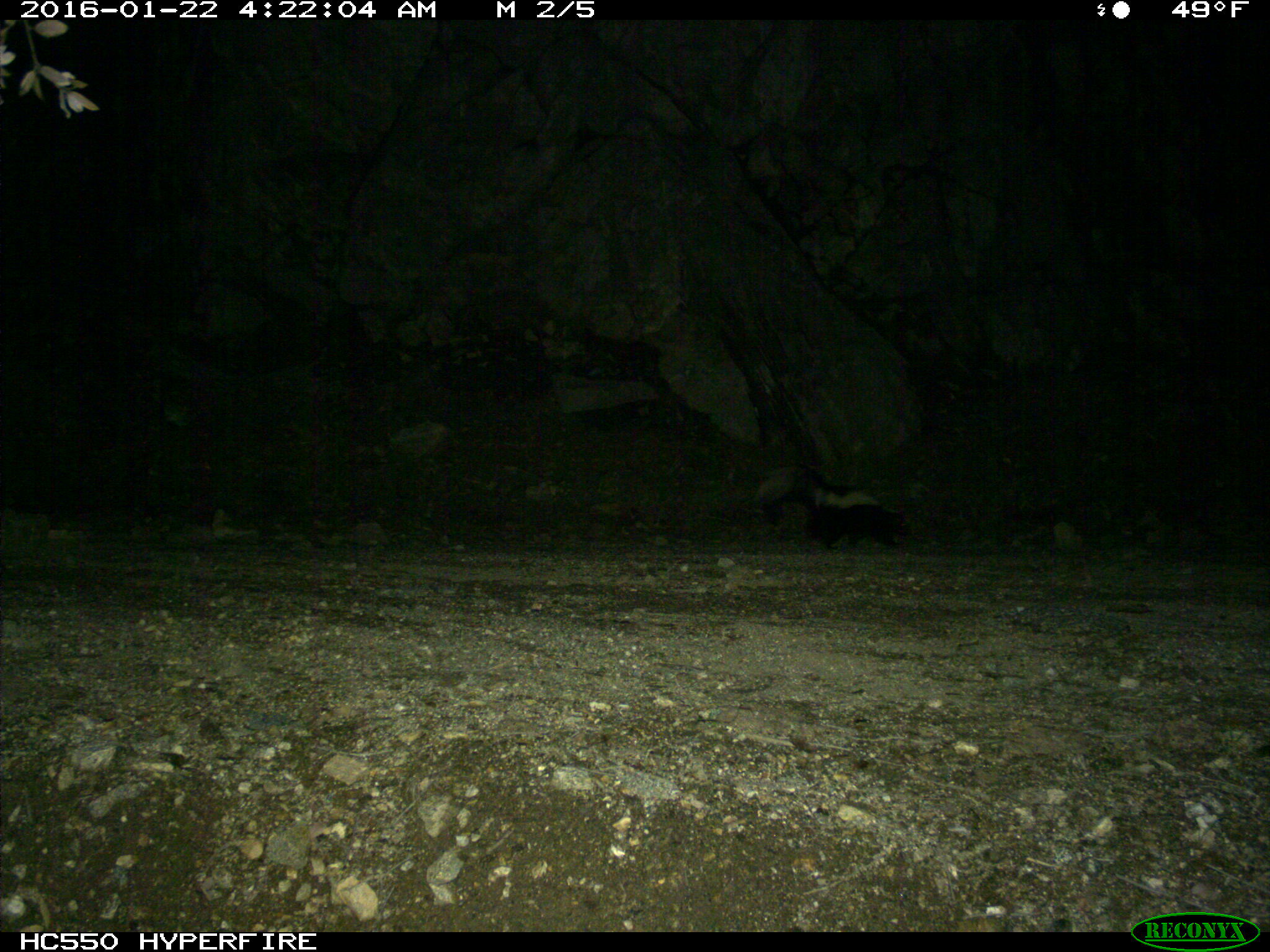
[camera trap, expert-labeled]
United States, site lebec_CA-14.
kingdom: Animalia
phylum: Chordata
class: Mammalia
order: Carnivora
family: Mephitidae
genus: Mephitis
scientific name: Mephitis mephitis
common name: striped skunk